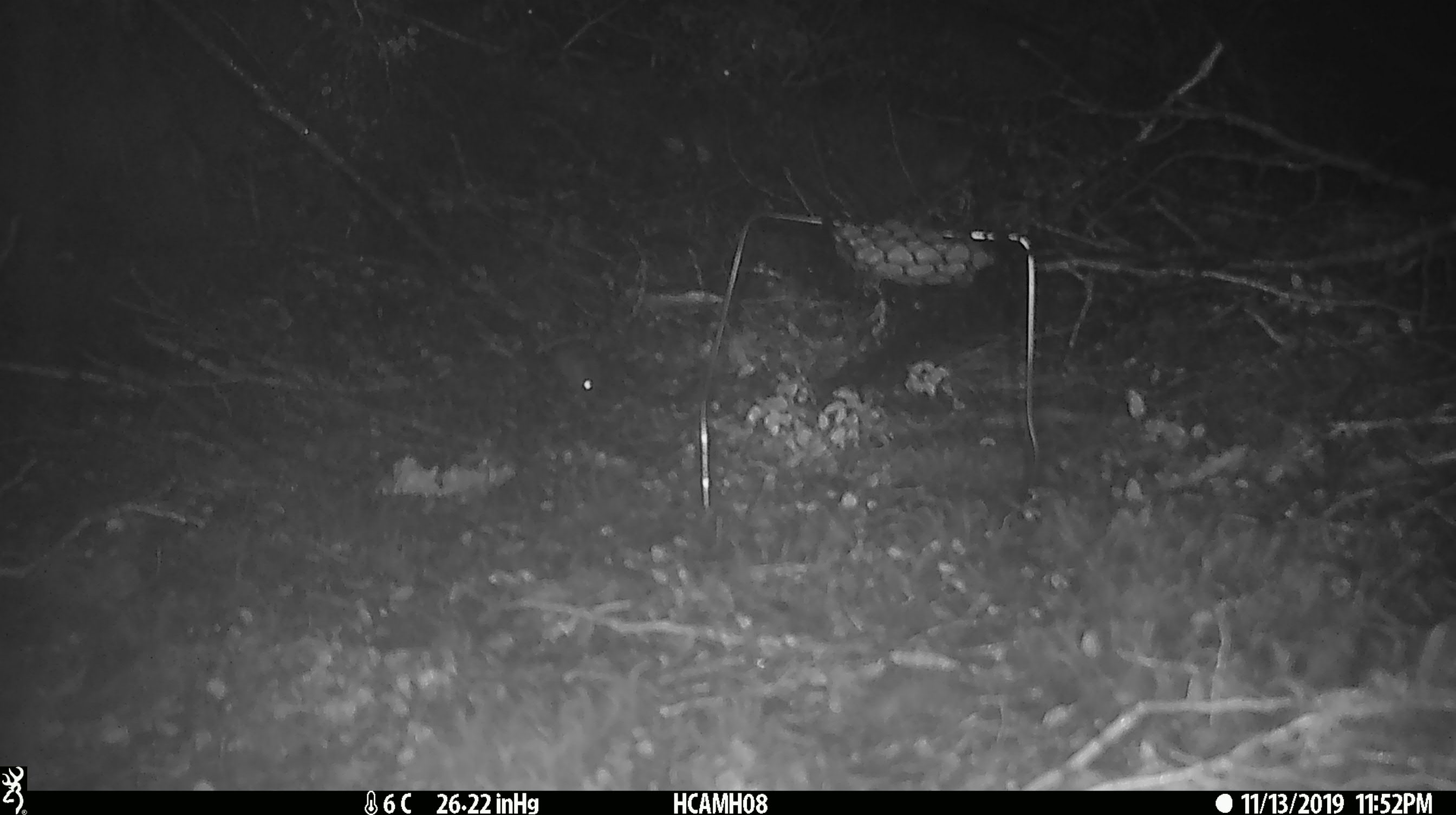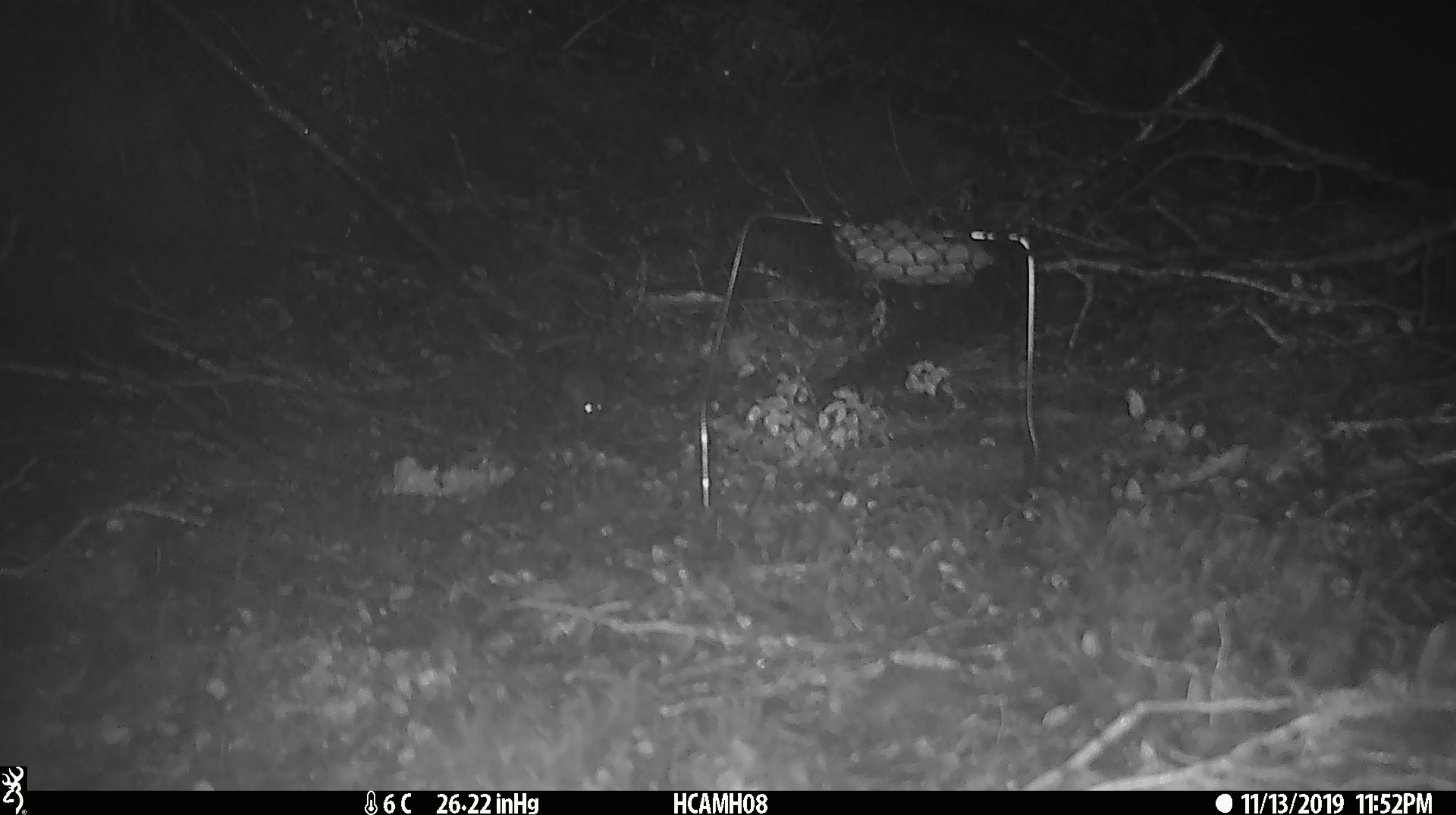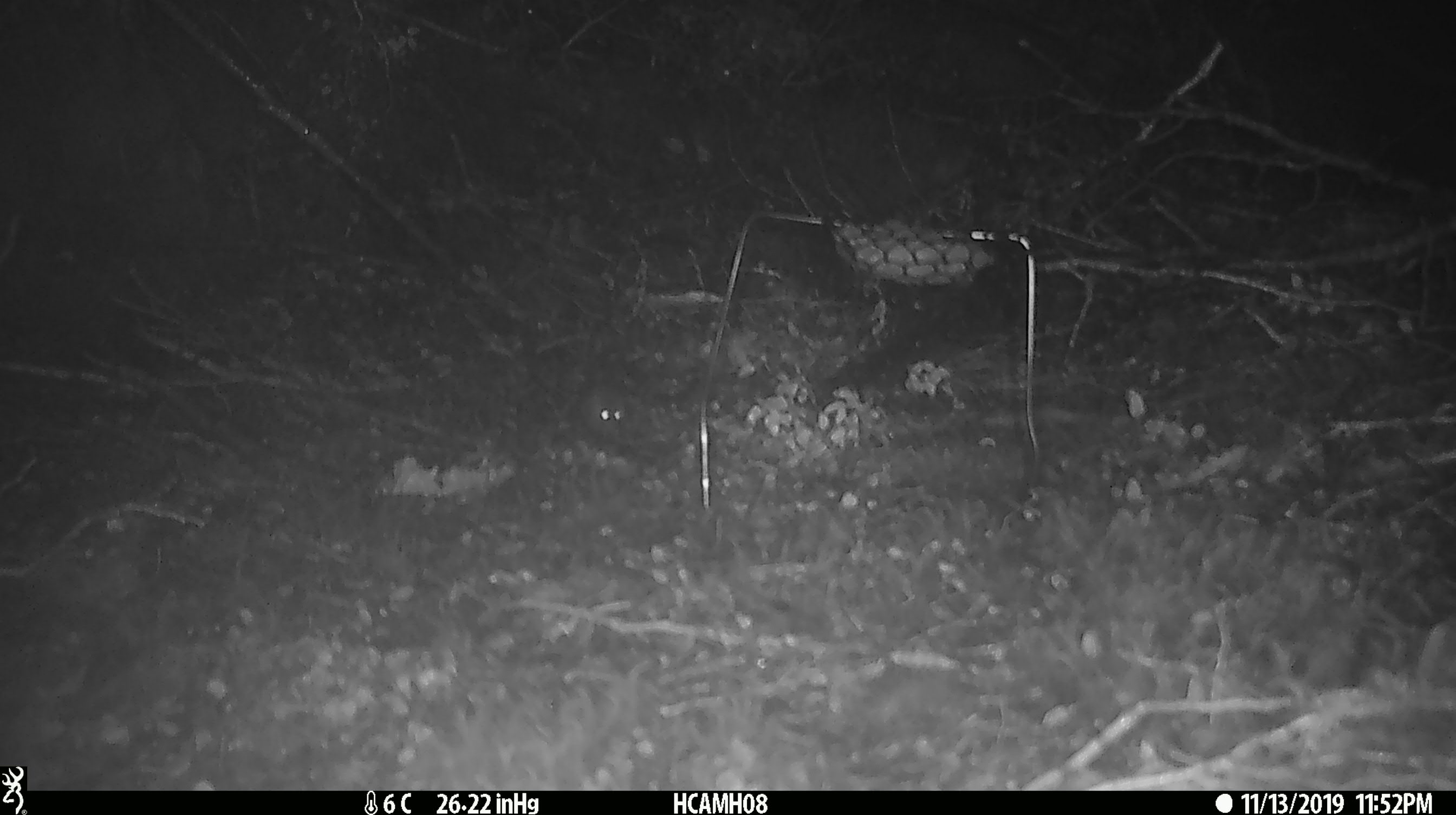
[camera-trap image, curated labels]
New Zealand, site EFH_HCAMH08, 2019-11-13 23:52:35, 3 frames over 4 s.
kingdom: Animalia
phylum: Chordata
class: Mammalia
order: Rodentia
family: Muridae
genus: Mus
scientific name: Mus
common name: mouse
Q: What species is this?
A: Mouse (Mus).